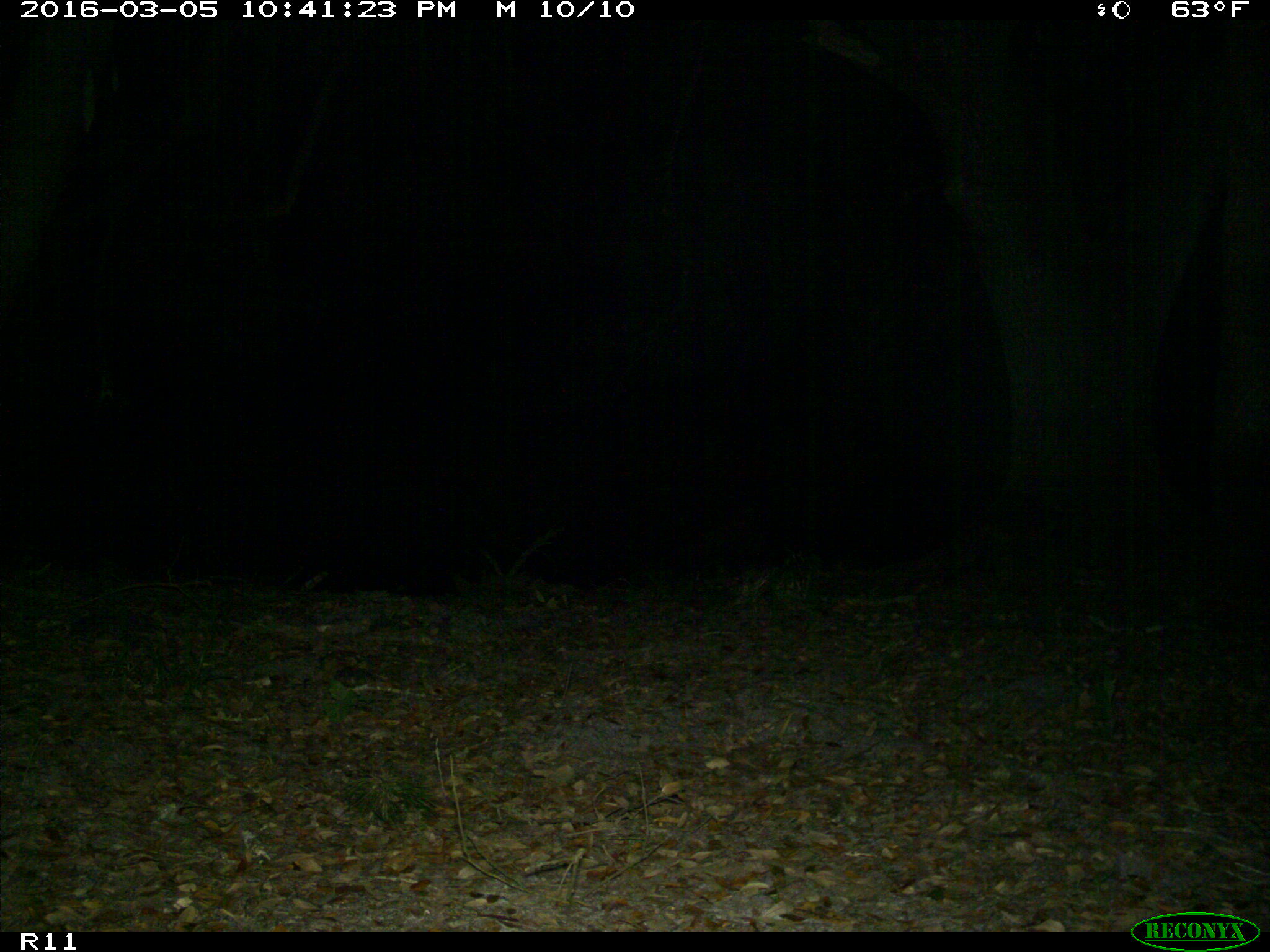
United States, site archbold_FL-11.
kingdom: Animalia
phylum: Chordata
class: Mammalia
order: Carnivora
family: Procyonidae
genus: Procyon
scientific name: Procyon lotor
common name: common raccoon